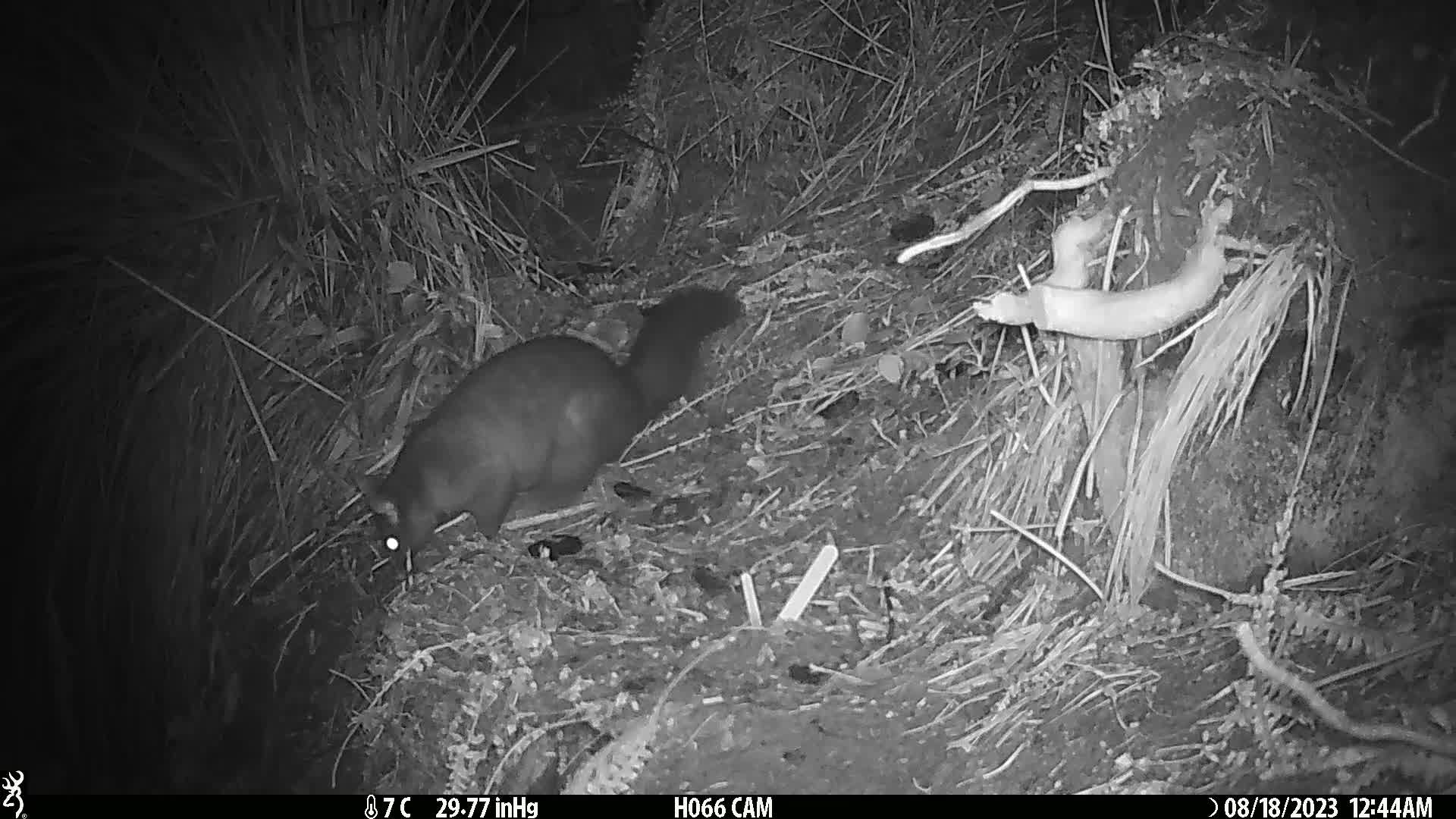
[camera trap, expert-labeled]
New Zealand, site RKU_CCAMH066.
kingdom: Animalia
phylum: Chordata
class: Mammalia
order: Diprotodontia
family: Phalangeridae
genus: Trichosurus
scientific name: Trichosurus vulpecula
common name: common brushtail possum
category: possum